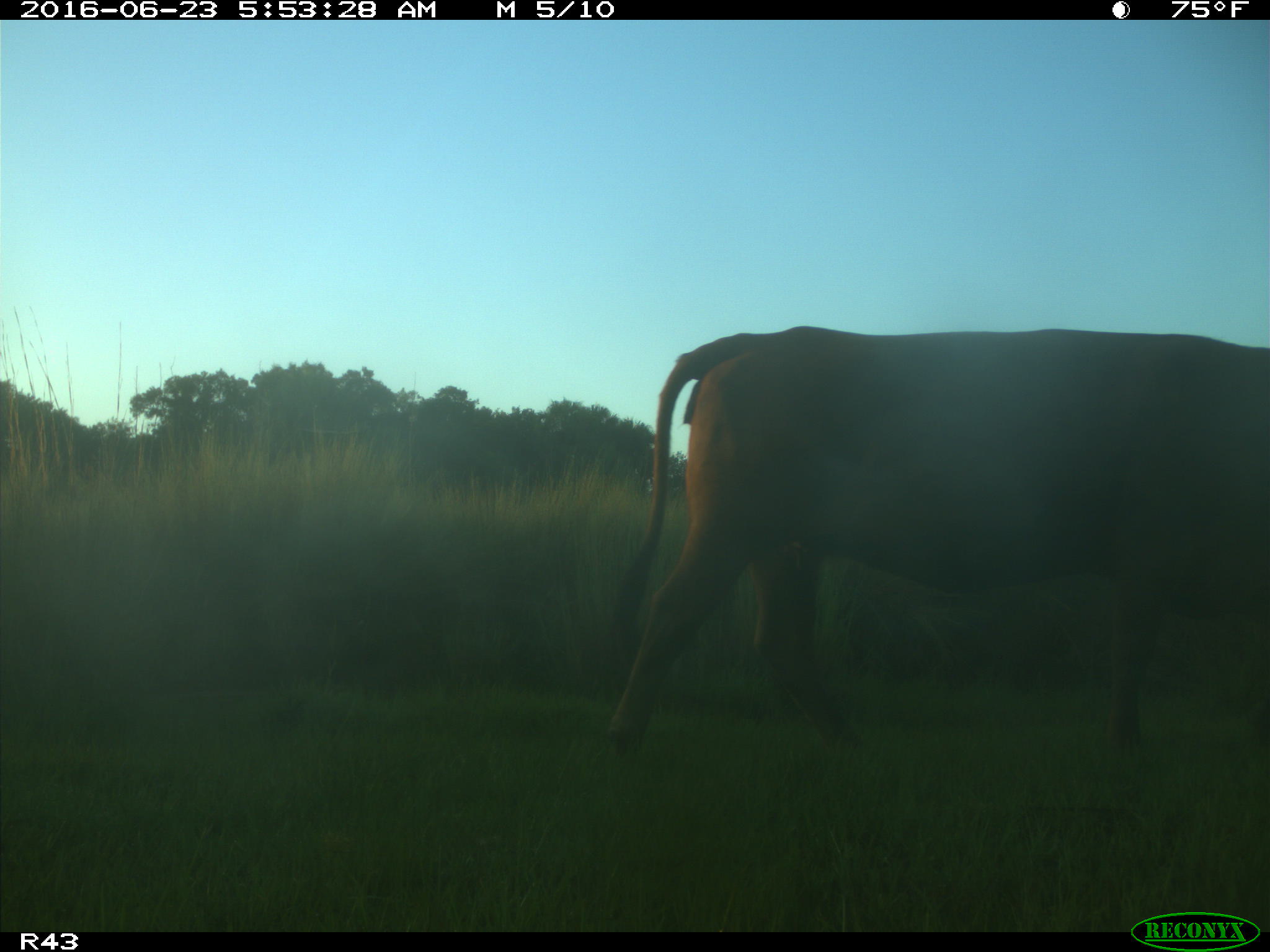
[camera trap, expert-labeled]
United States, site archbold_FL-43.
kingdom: Animalia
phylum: Chordata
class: Mammalia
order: Artiodactyla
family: Bovidae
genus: Bos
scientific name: Bos taurus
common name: domestic cow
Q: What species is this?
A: Bos taurus (domestic cow).